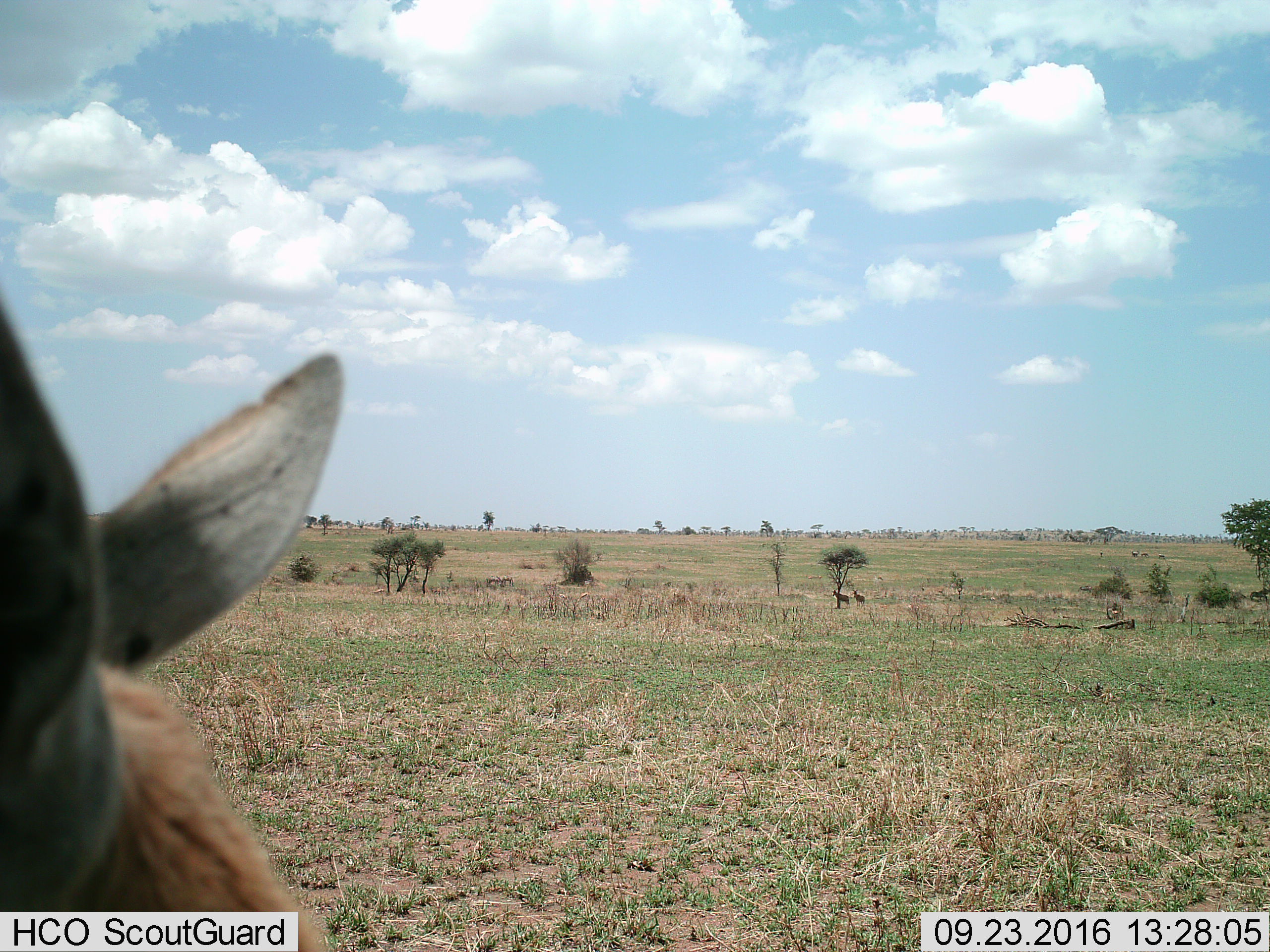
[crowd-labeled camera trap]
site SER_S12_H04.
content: unidentified animal